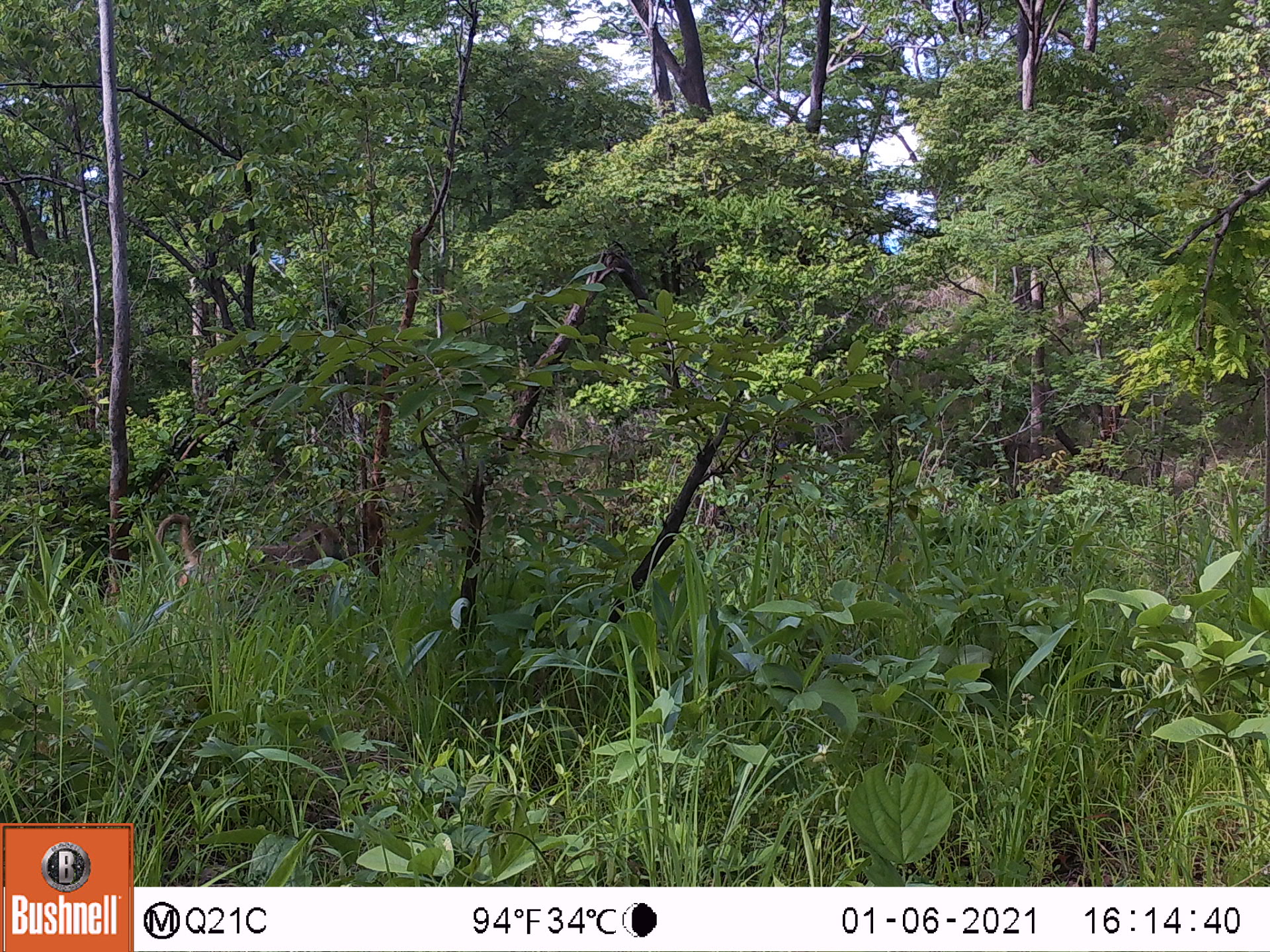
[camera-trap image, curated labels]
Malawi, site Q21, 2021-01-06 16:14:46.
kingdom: Animalia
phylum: Chordata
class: Mammalia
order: Primates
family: Cercopithecidae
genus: Papio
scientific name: Papio cynocephalus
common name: yellow baboon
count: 1